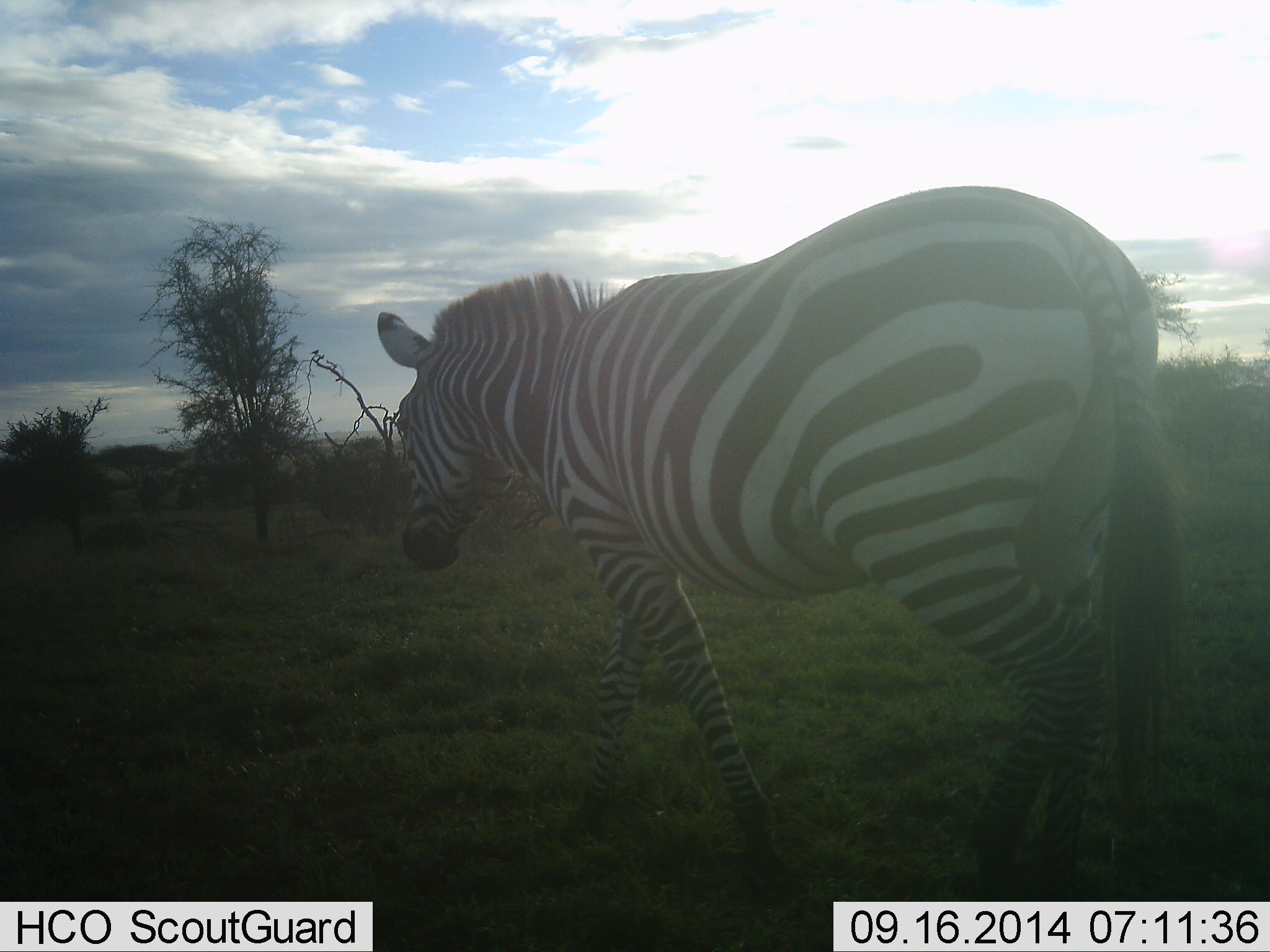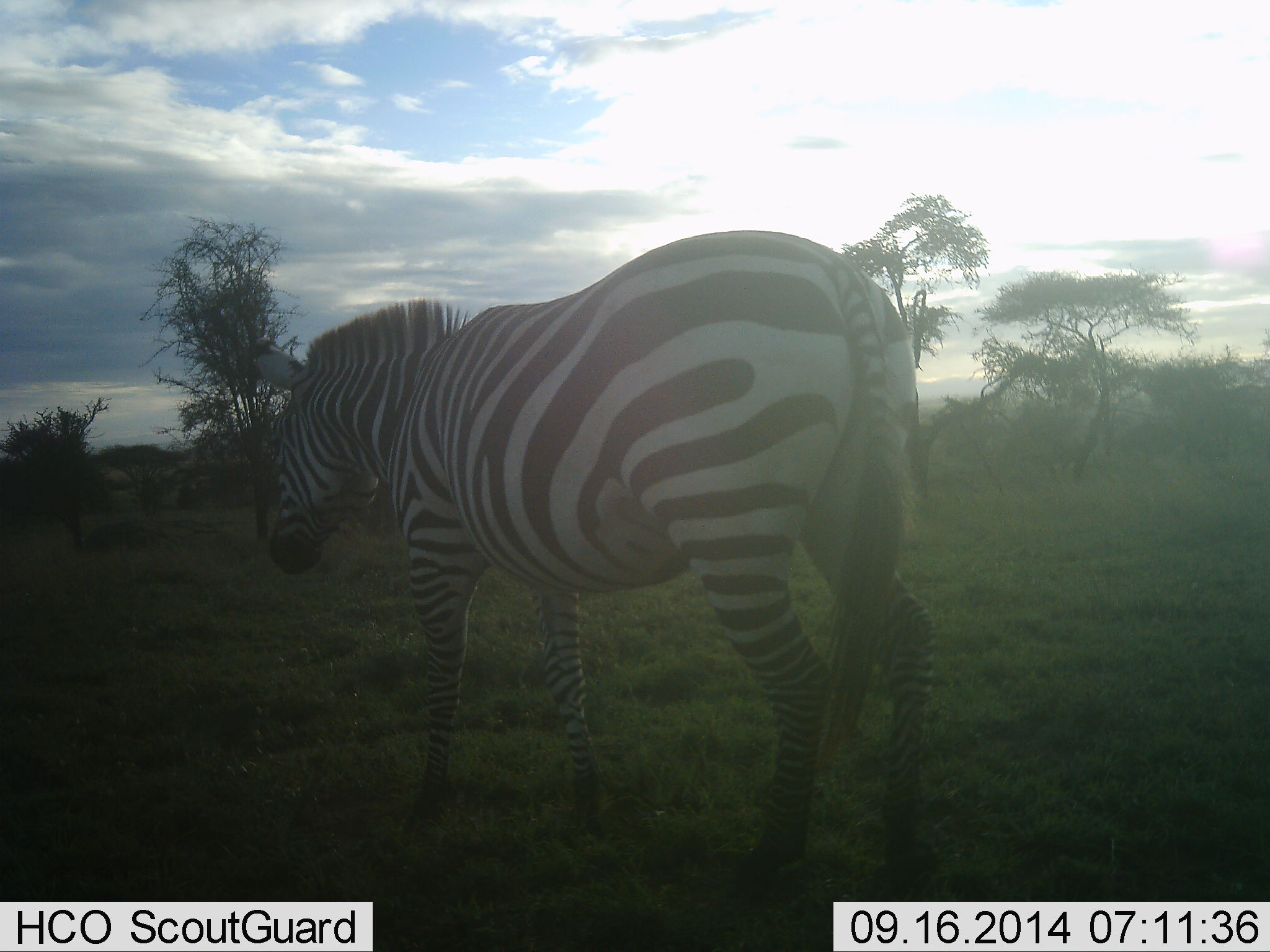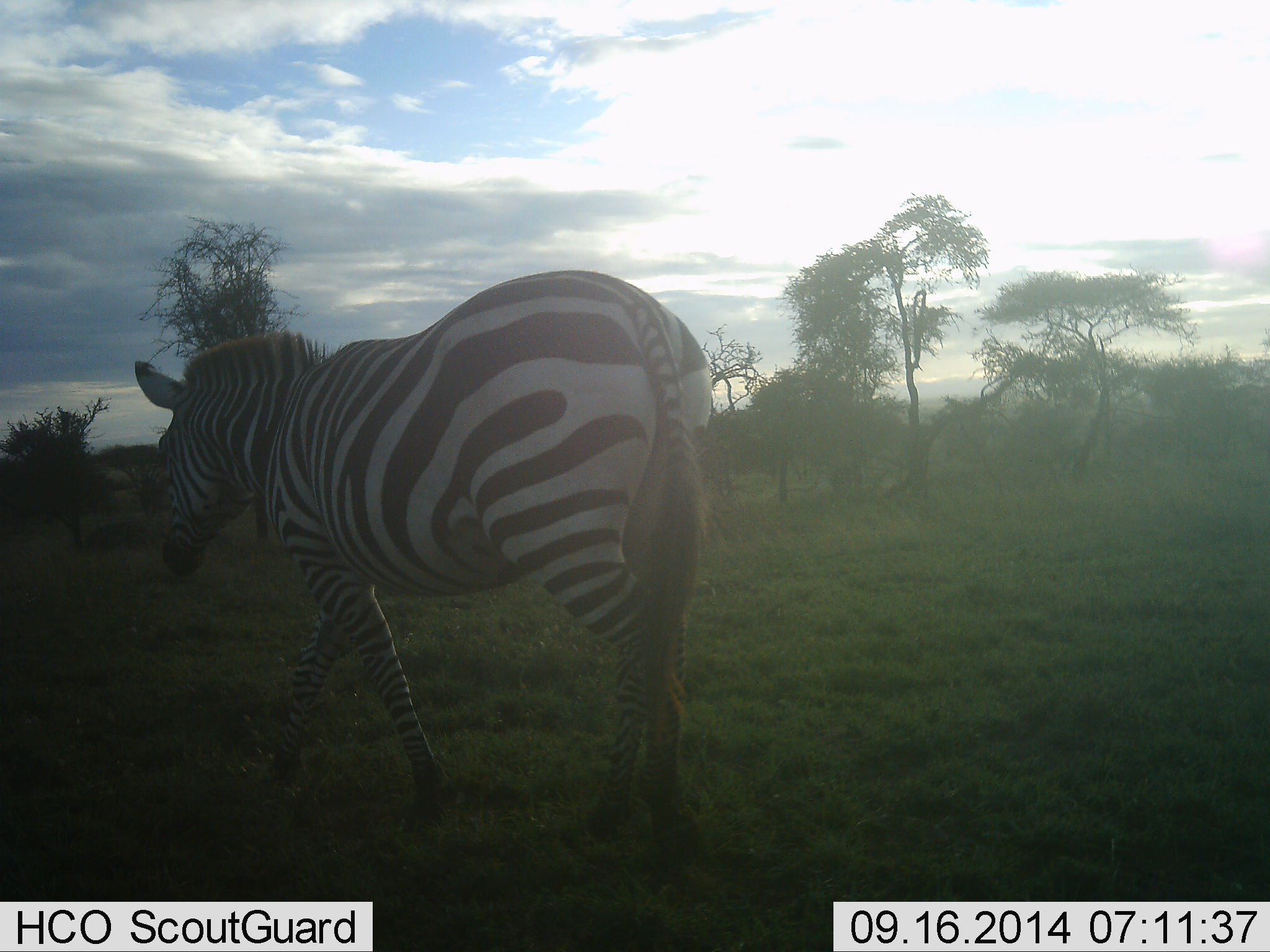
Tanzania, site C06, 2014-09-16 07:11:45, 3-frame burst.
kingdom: Animalia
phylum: Chordata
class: Mammalia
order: Perissodactyla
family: Equidae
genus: Equus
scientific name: Equus quagga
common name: plains zebra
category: zebra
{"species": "zebra (plains zebra) (Equus quagga)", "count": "1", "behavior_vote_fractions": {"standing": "10%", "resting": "0%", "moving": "90%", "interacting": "0%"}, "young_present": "0%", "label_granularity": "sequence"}